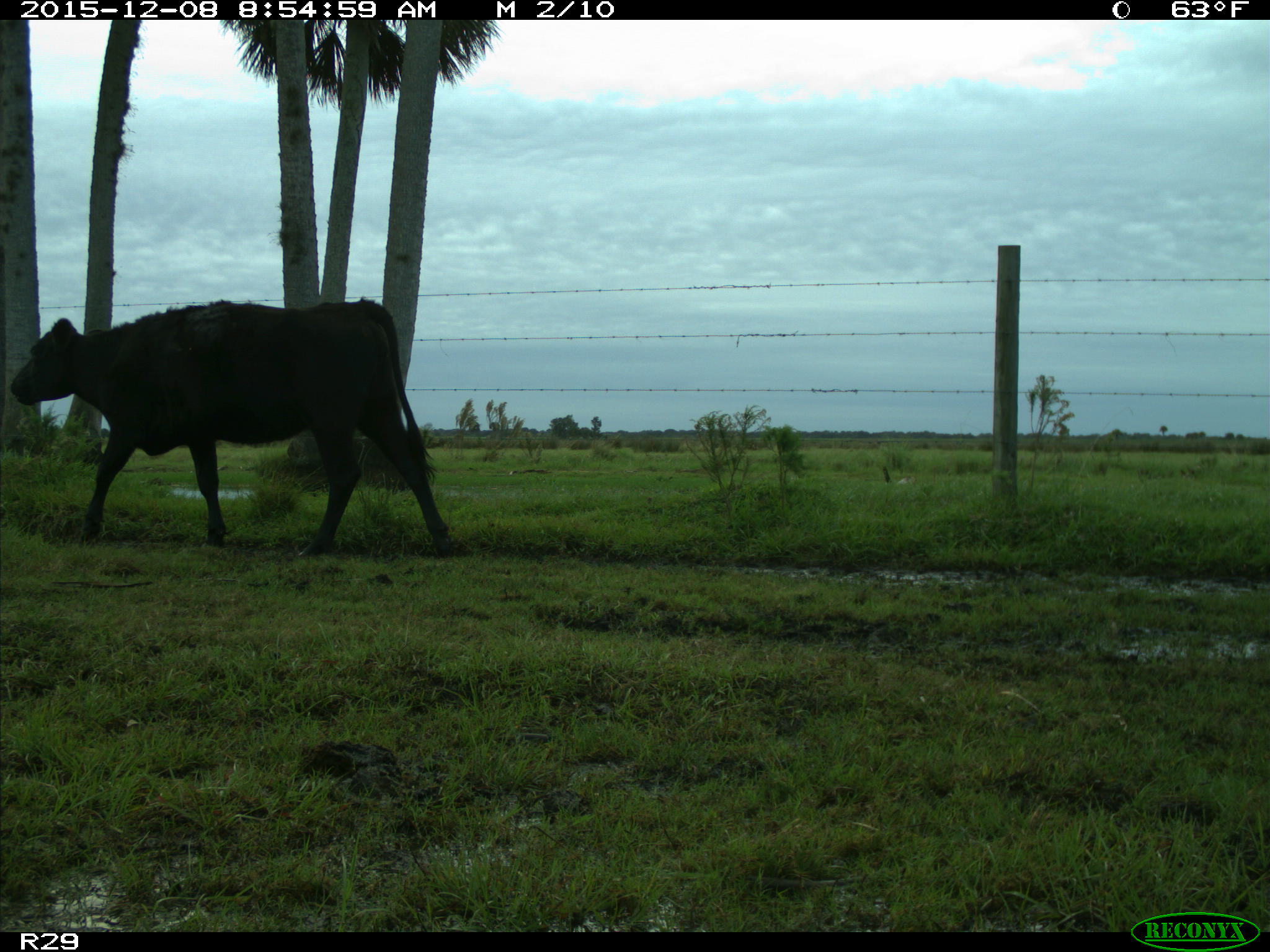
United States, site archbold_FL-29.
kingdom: Animalia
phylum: Chordata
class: Mammalia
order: Artiodactyla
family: Bovidae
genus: Bos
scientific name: Bos taurus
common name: domestic cow